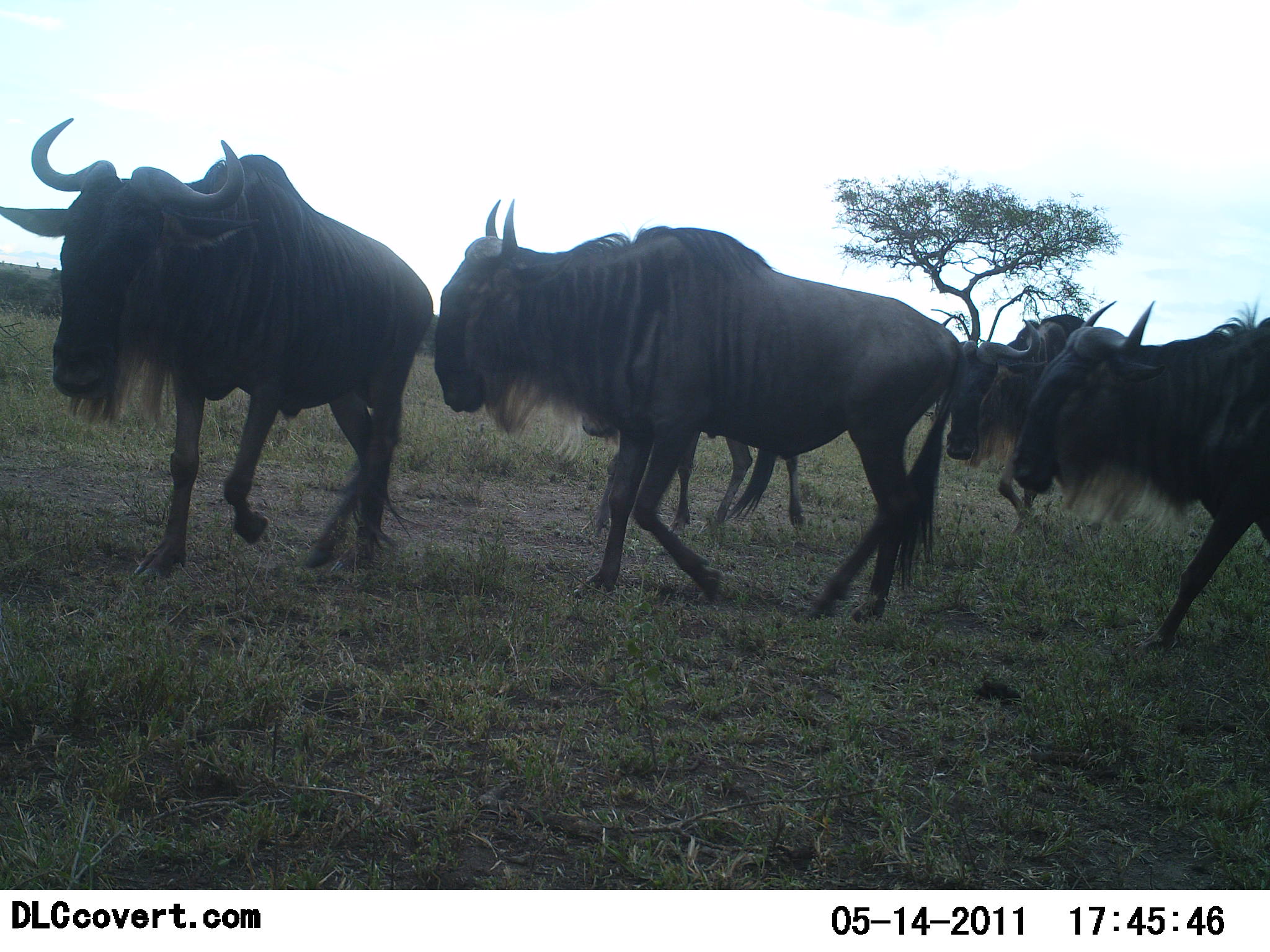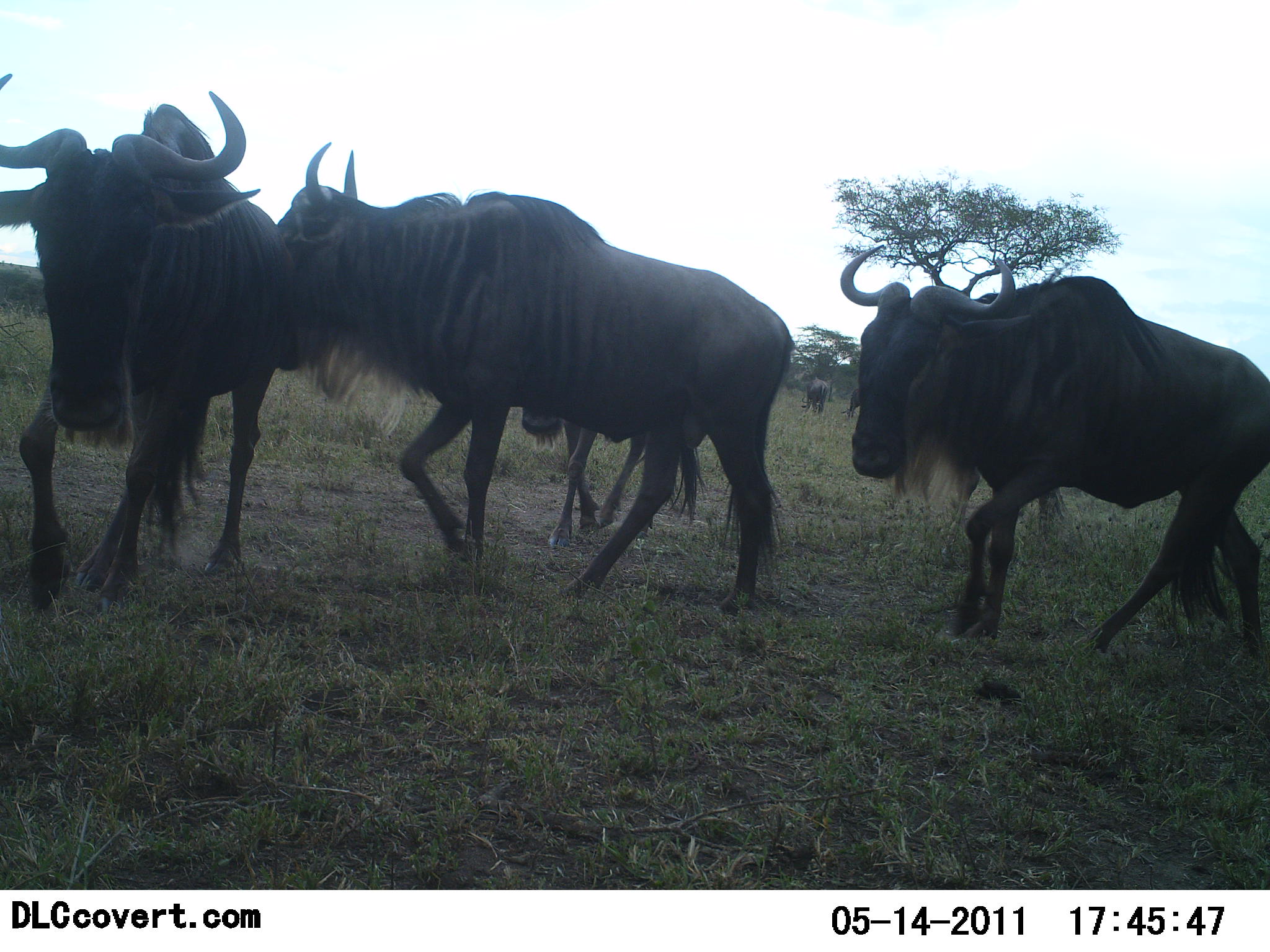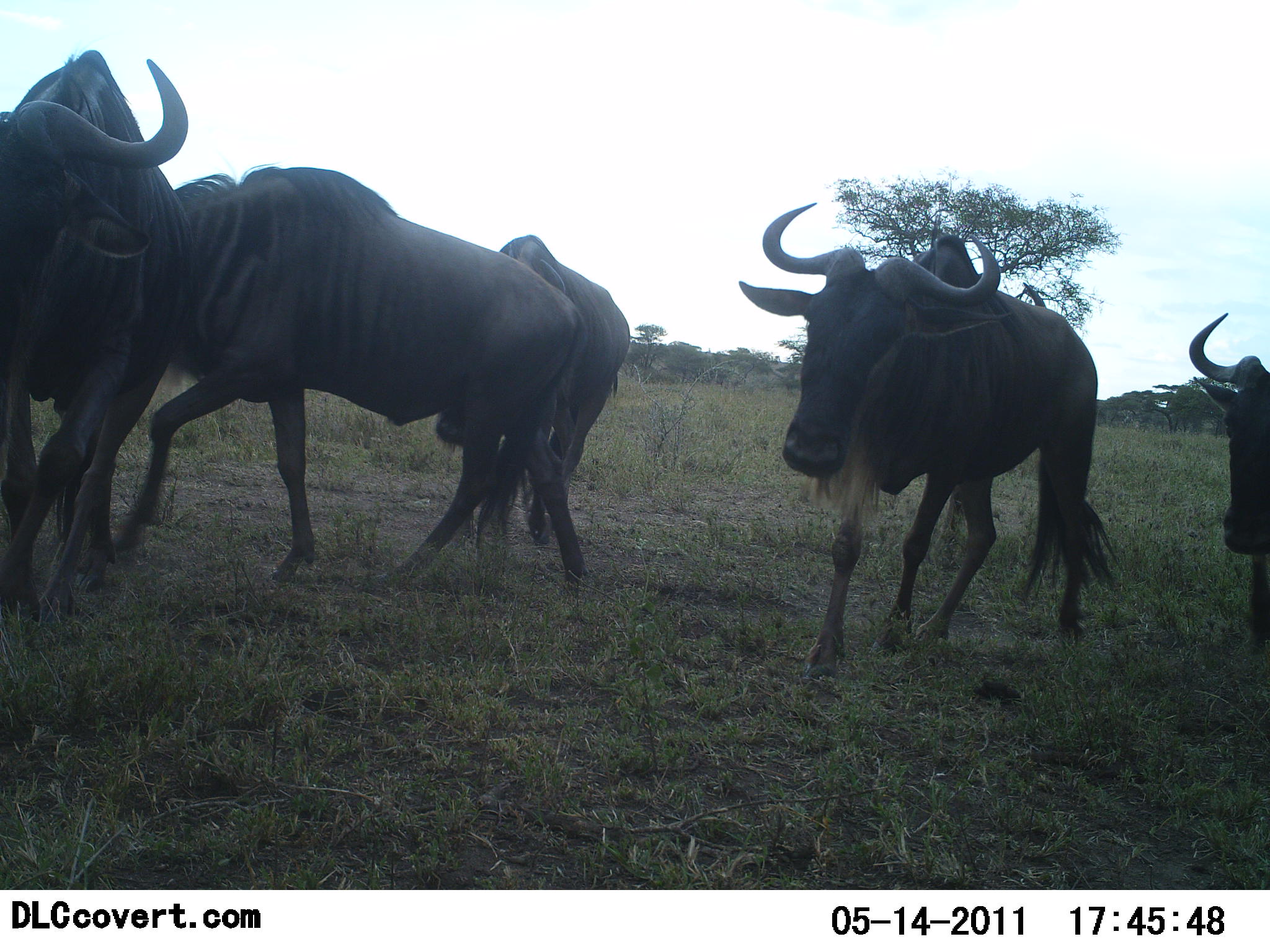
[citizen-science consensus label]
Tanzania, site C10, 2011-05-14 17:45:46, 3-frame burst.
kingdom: Animalia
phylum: Chordata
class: Mammalia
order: Artiodactyla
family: Bovidae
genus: Connochaetes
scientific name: Connochaetes taurinus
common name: blue wildebeest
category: wildebeest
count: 5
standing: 14%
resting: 0%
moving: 93%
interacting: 7%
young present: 0%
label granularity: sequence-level